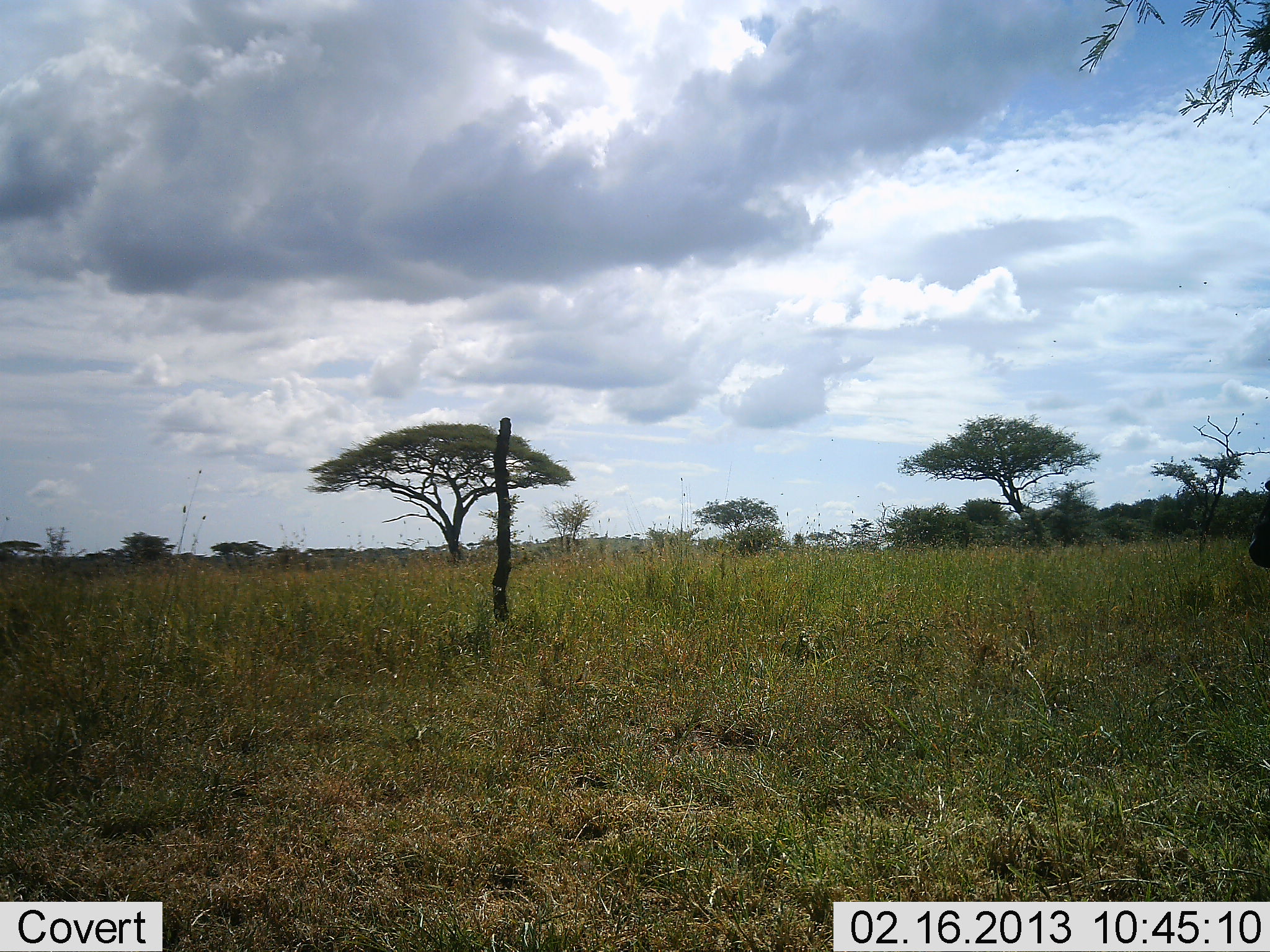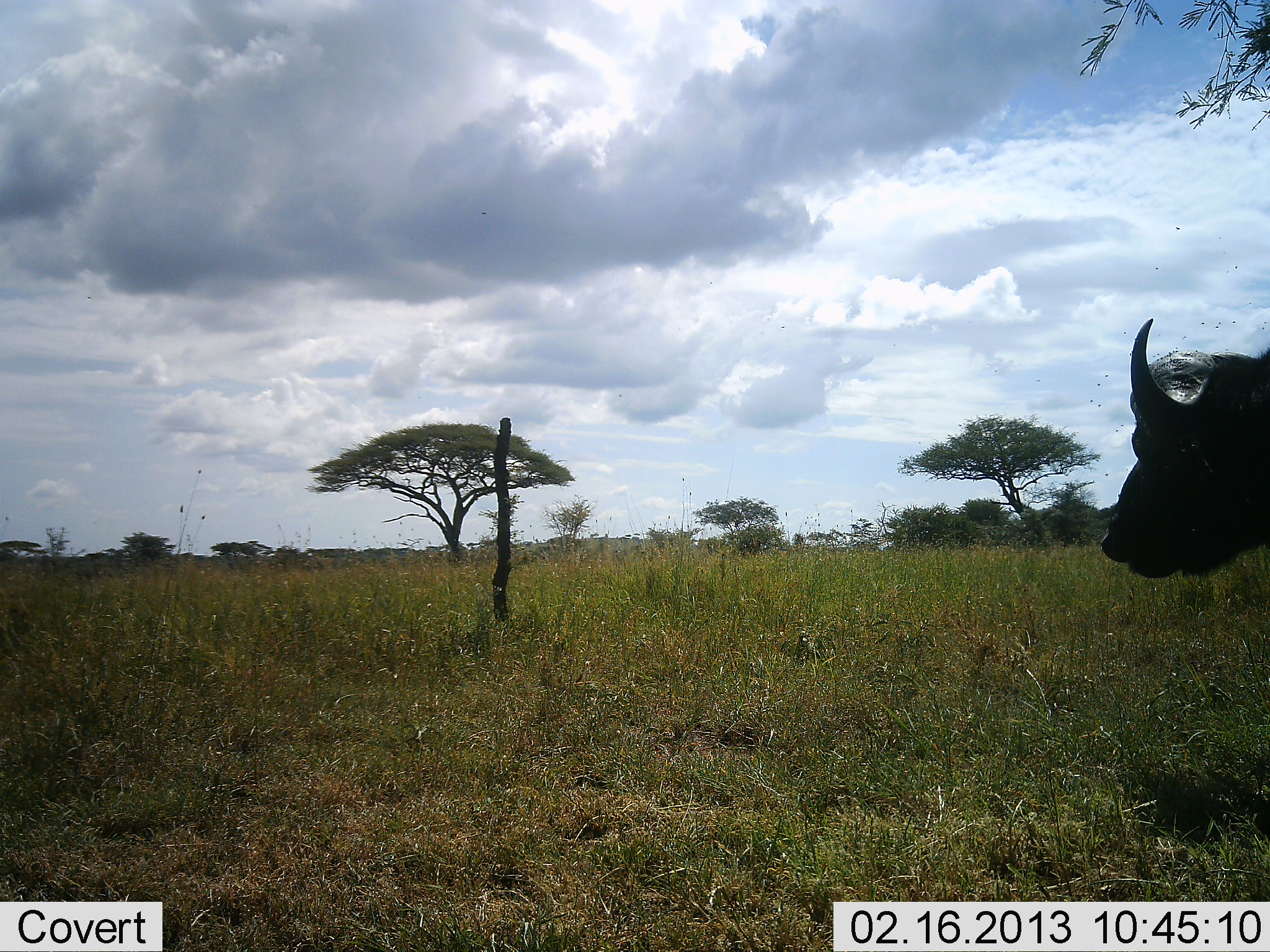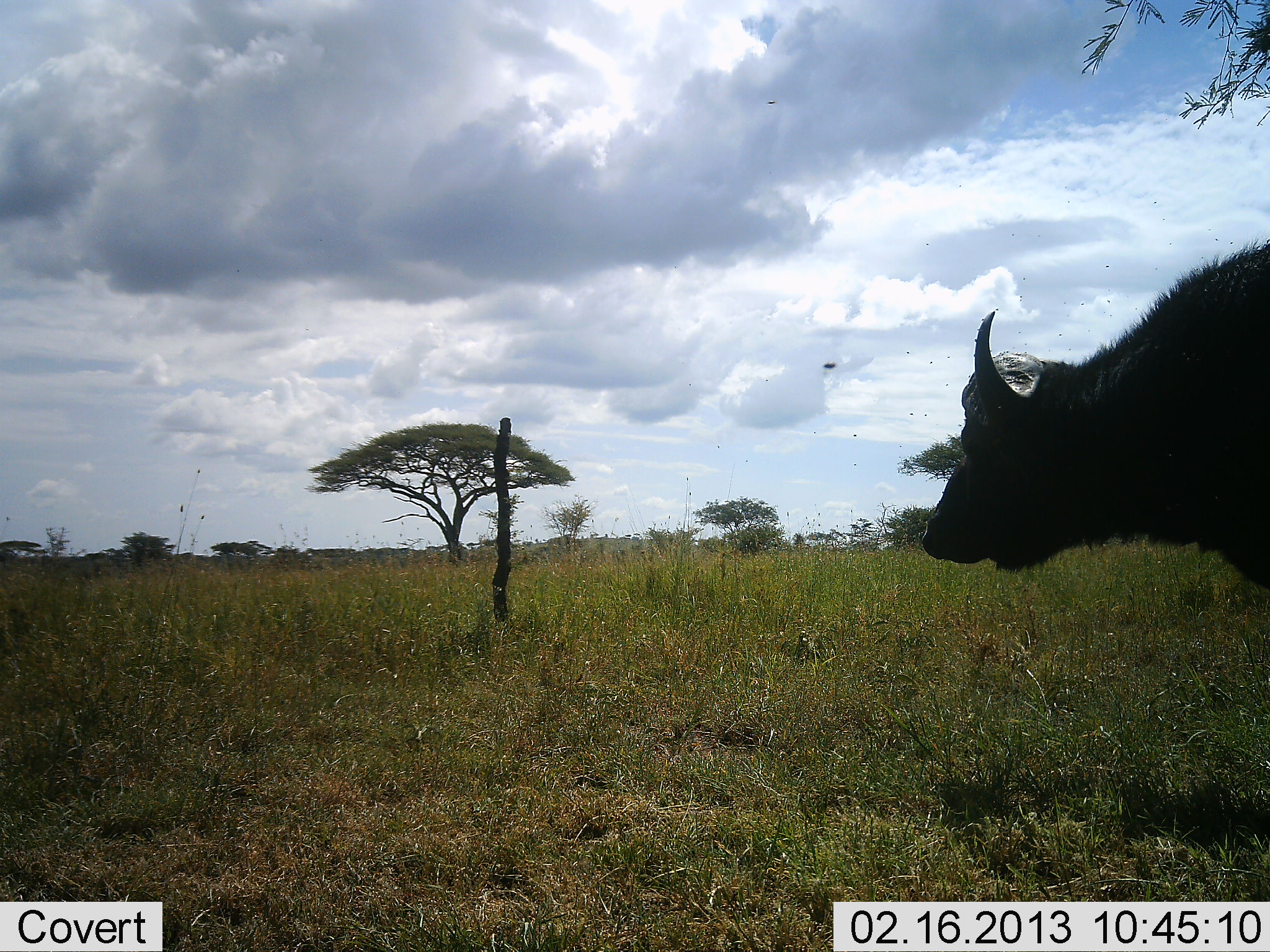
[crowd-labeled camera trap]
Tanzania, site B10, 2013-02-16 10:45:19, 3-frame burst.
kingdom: Animalia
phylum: Chordata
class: Mammalia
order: Artiodactyla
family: Bovidae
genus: Syncerus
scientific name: Syncerus caffer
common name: cape buffalo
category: buffalo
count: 1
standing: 9%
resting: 0%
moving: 97%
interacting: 0%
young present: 0%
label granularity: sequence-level